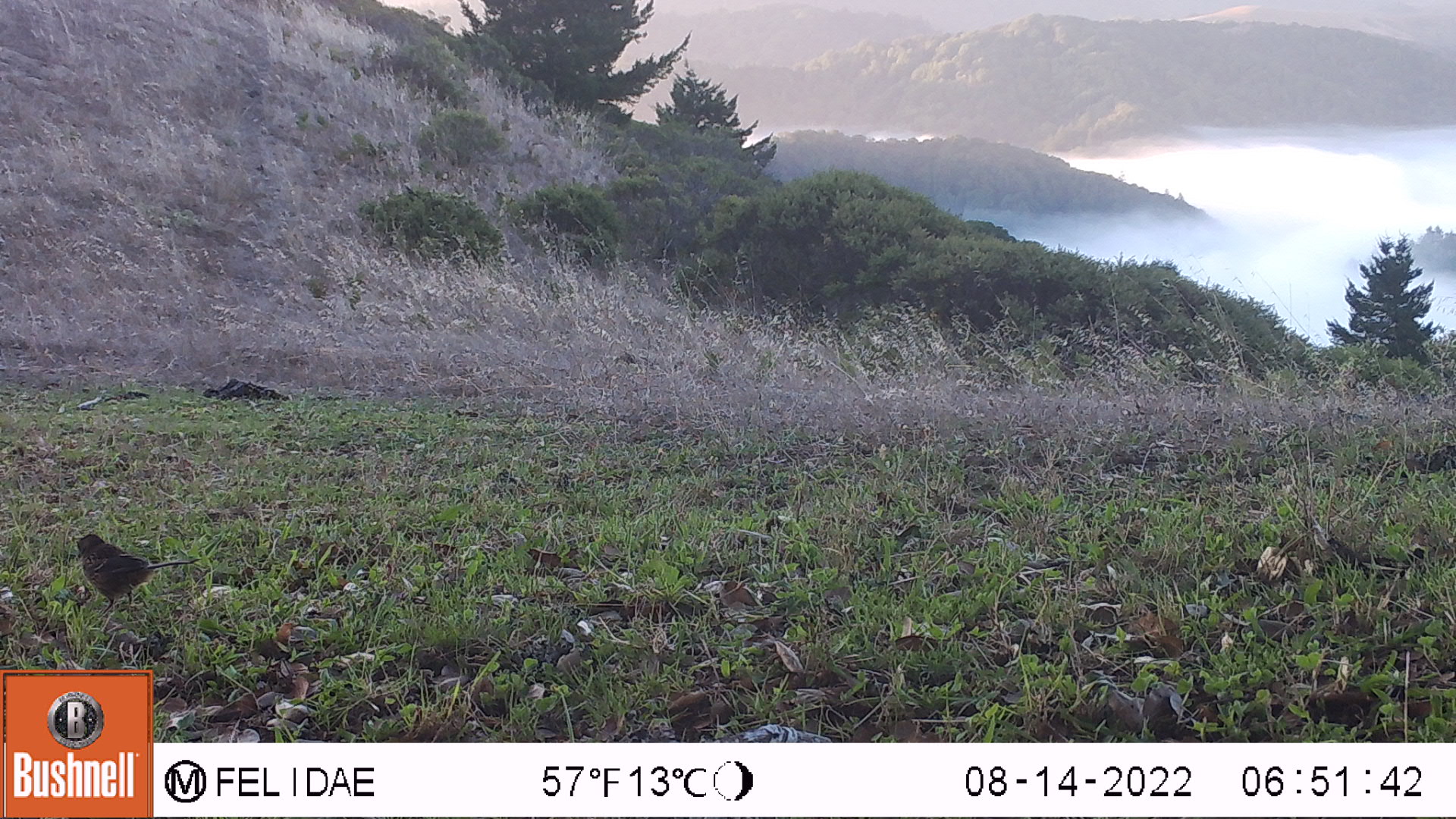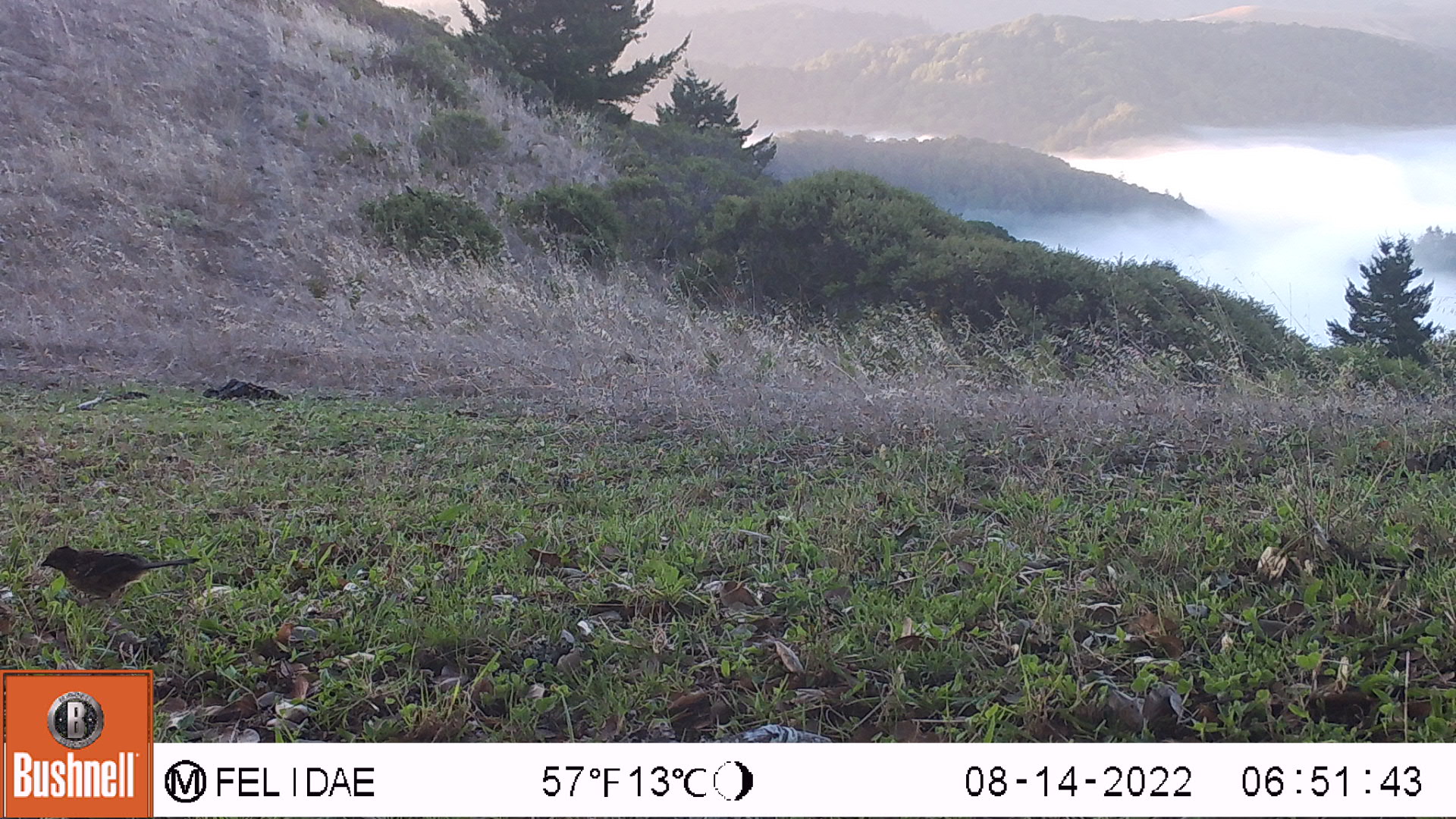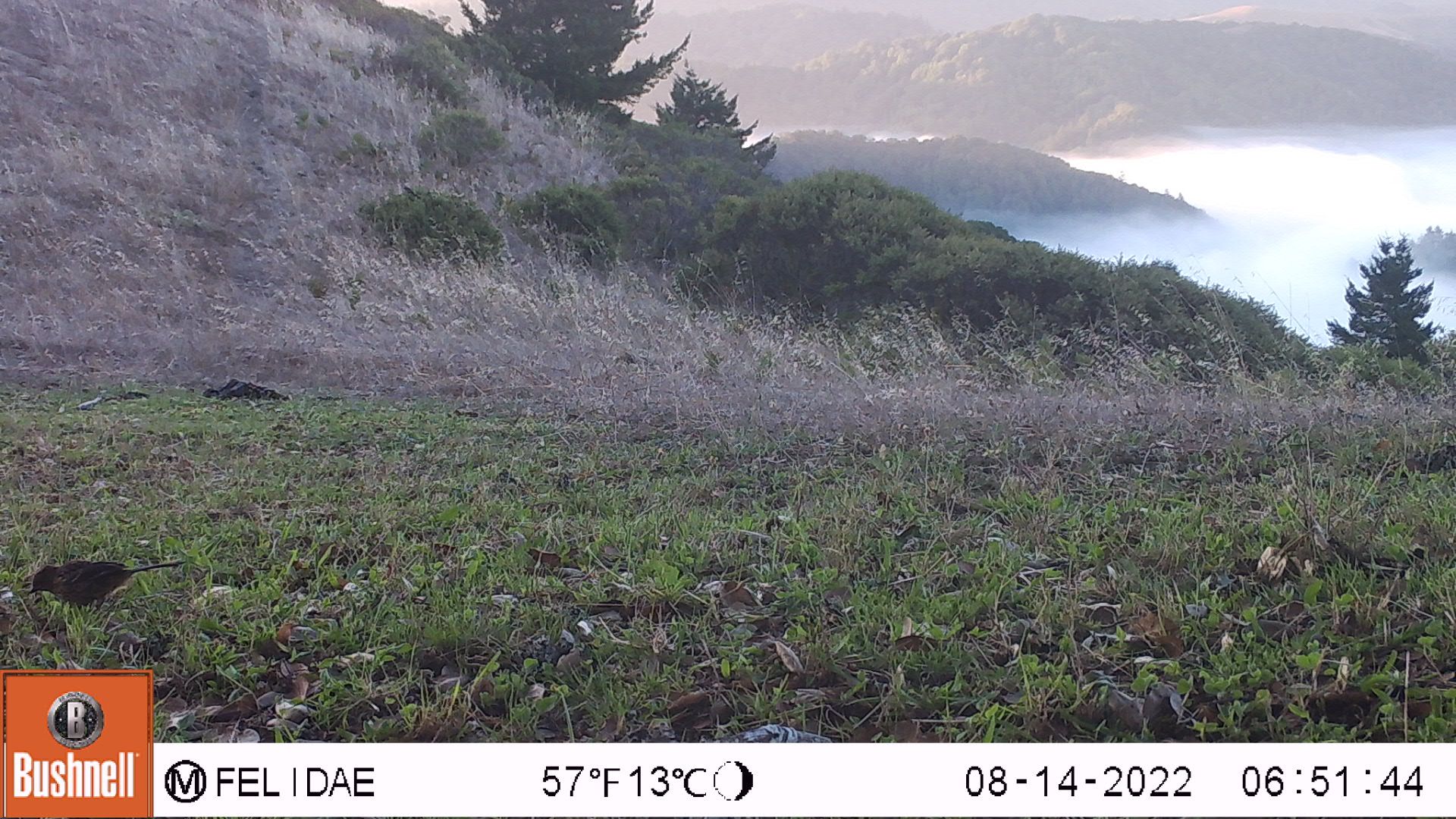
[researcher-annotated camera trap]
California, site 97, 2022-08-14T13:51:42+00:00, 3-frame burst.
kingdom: Animalia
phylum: Chordata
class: Aves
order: Passeriformes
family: Turdidae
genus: Turdus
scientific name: Turdus migratorius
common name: american robin